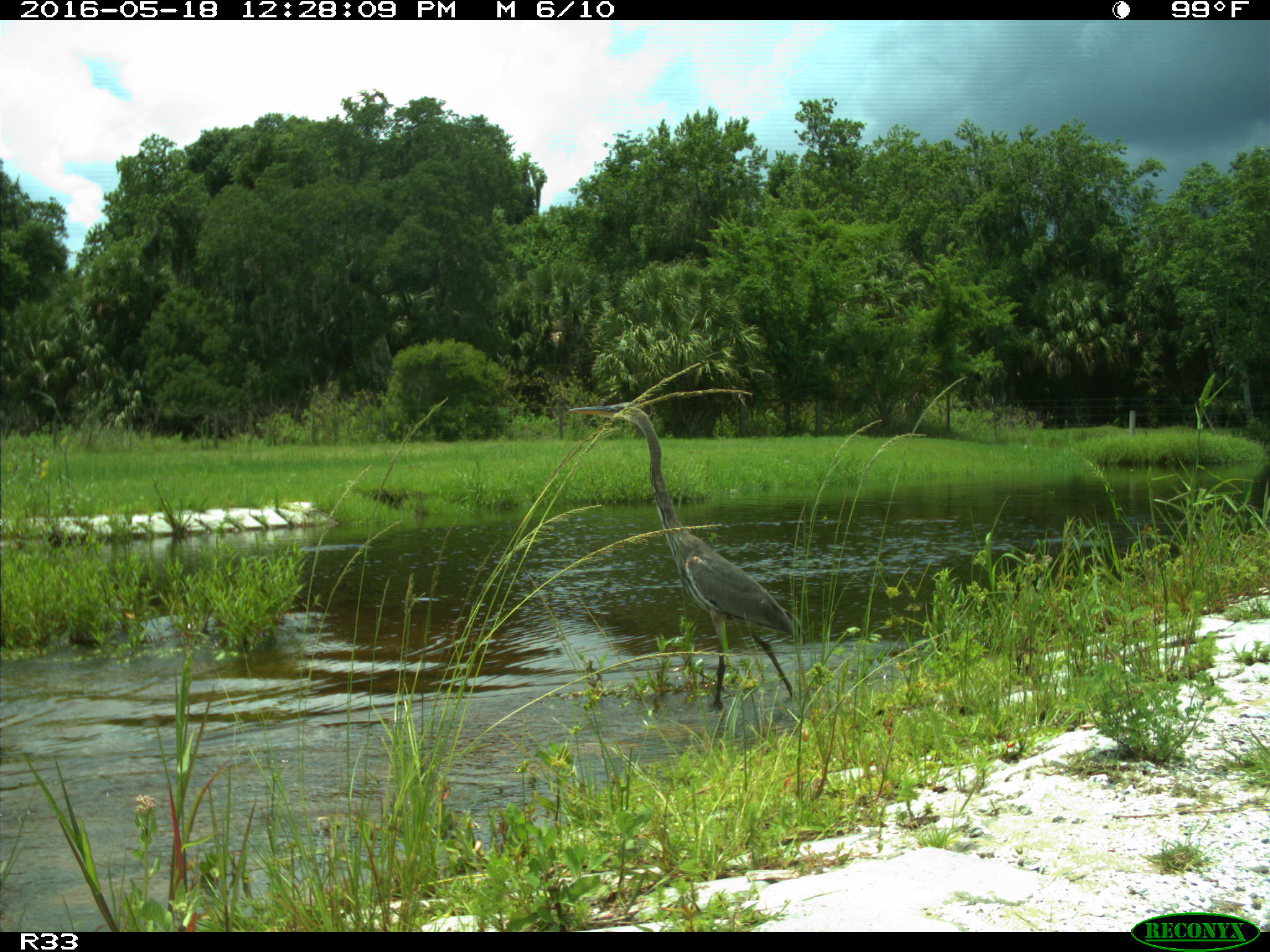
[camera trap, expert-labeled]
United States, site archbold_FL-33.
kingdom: Animalia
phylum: Chordata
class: Aves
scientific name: Aves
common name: birds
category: unidentified bird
Unidentified bird (birds) (Aves).